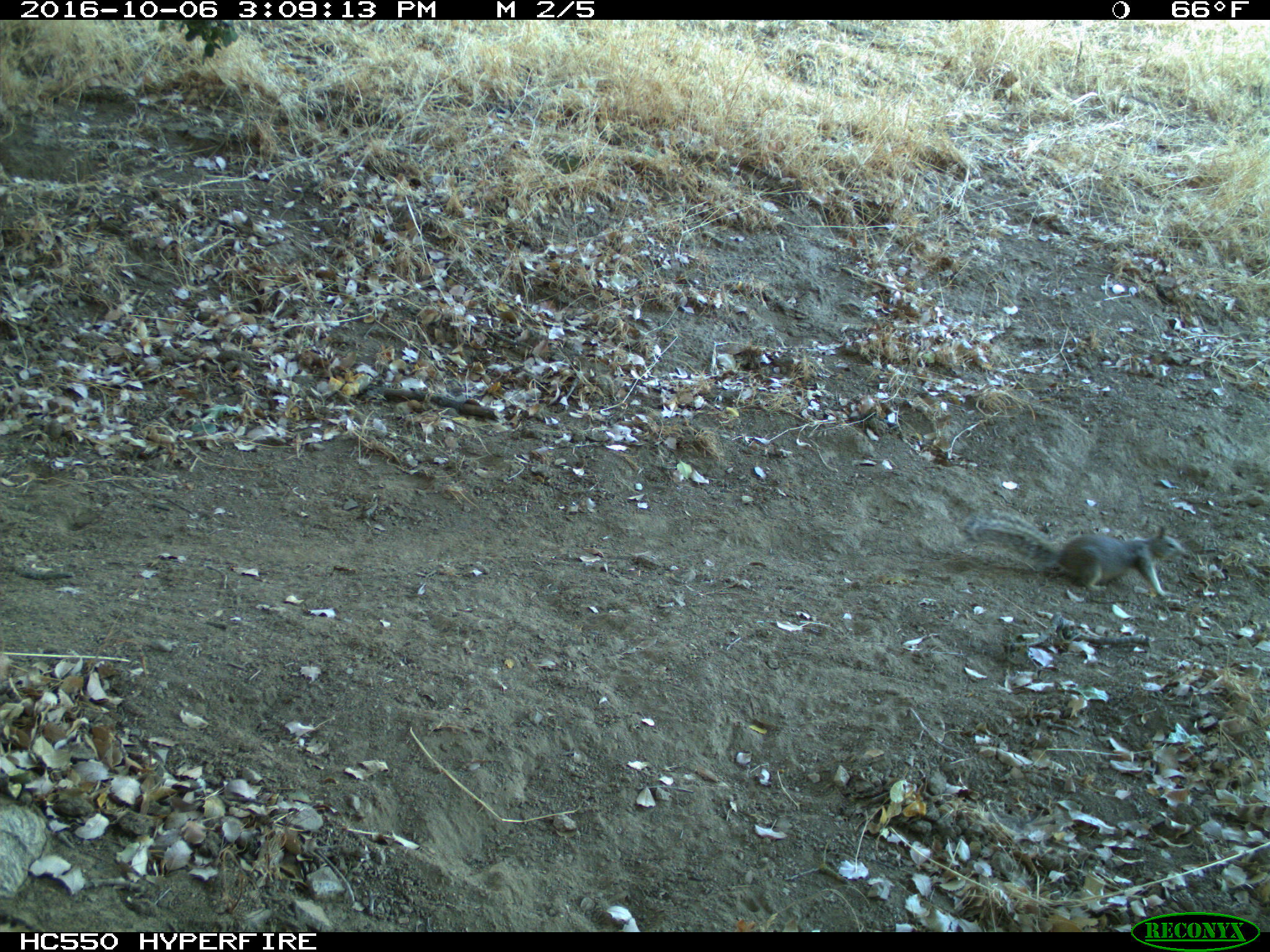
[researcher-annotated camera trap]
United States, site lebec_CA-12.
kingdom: Animalia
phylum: Chordata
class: Mammalia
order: Rodentia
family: Sciuridae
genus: Otospermophilus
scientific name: Otospermophilus beecheyi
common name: california ground squirrel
Otospermophilus beecheyi (california ground squirrel).